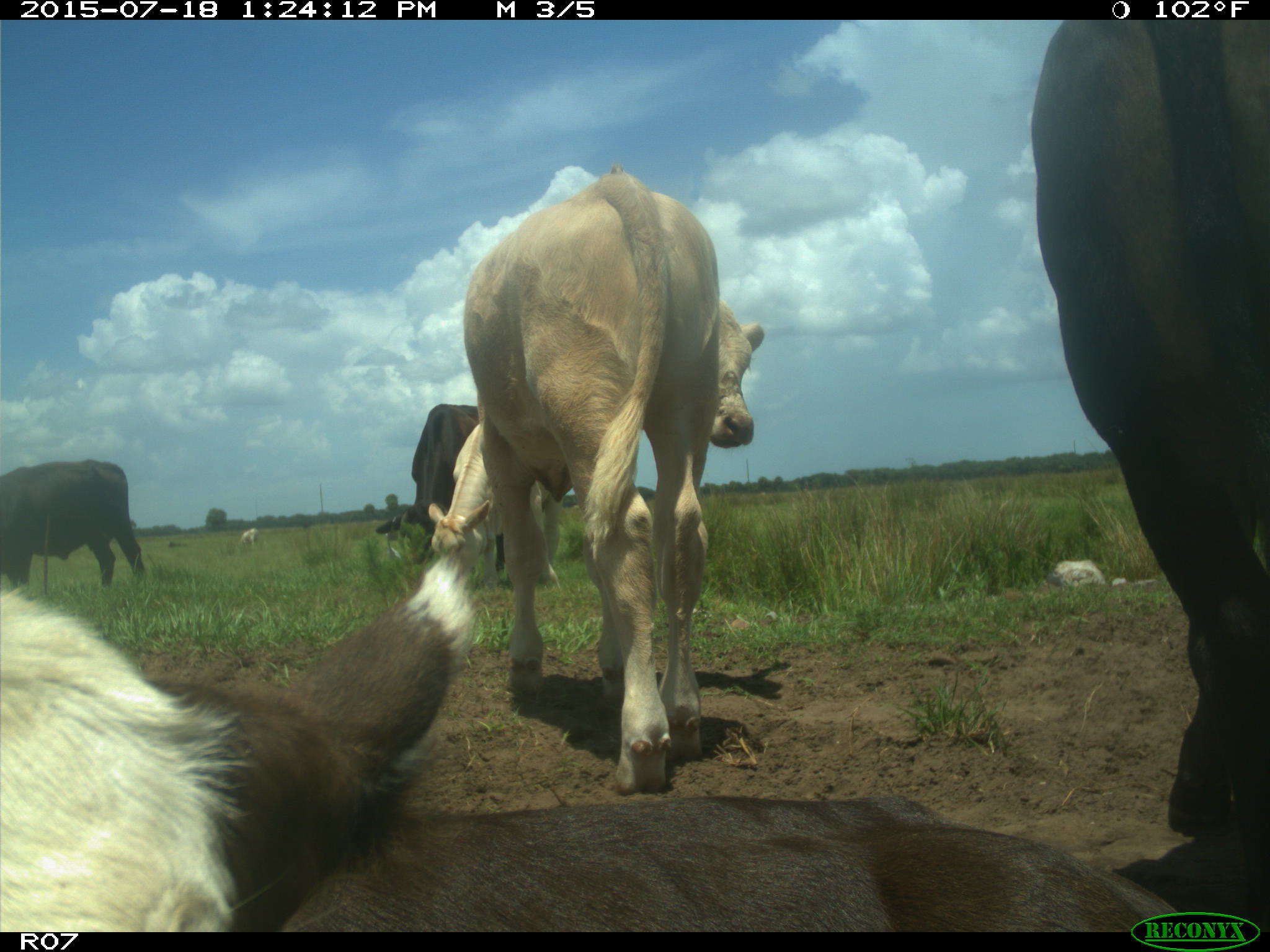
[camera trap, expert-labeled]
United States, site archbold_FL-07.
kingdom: Animalia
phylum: Chordata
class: Mammalia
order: Artiodactyla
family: Bovidae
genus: Bos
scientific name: Bos taurus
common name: domestic cow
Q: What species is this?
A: Bos taurus (domestic cow).